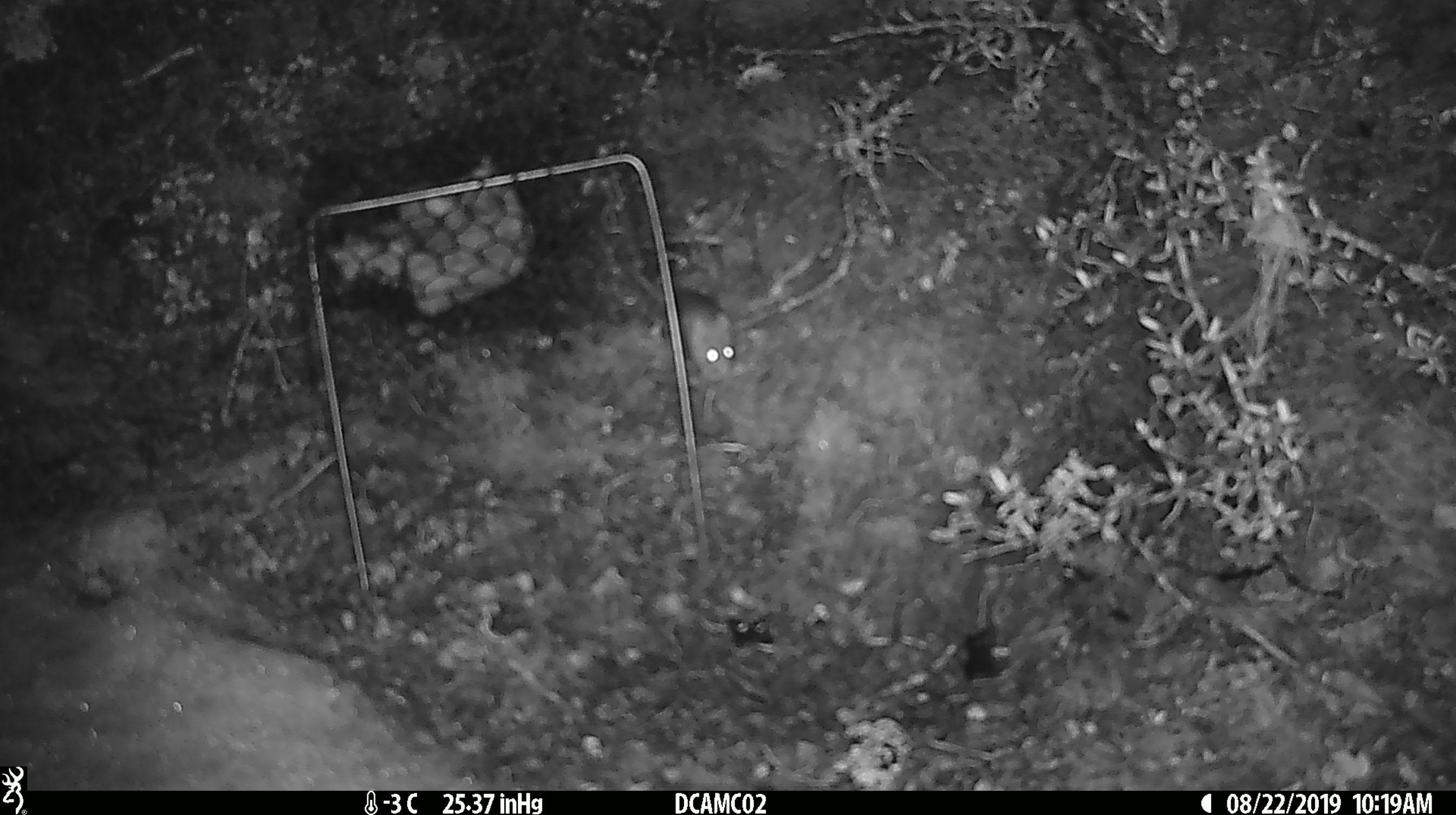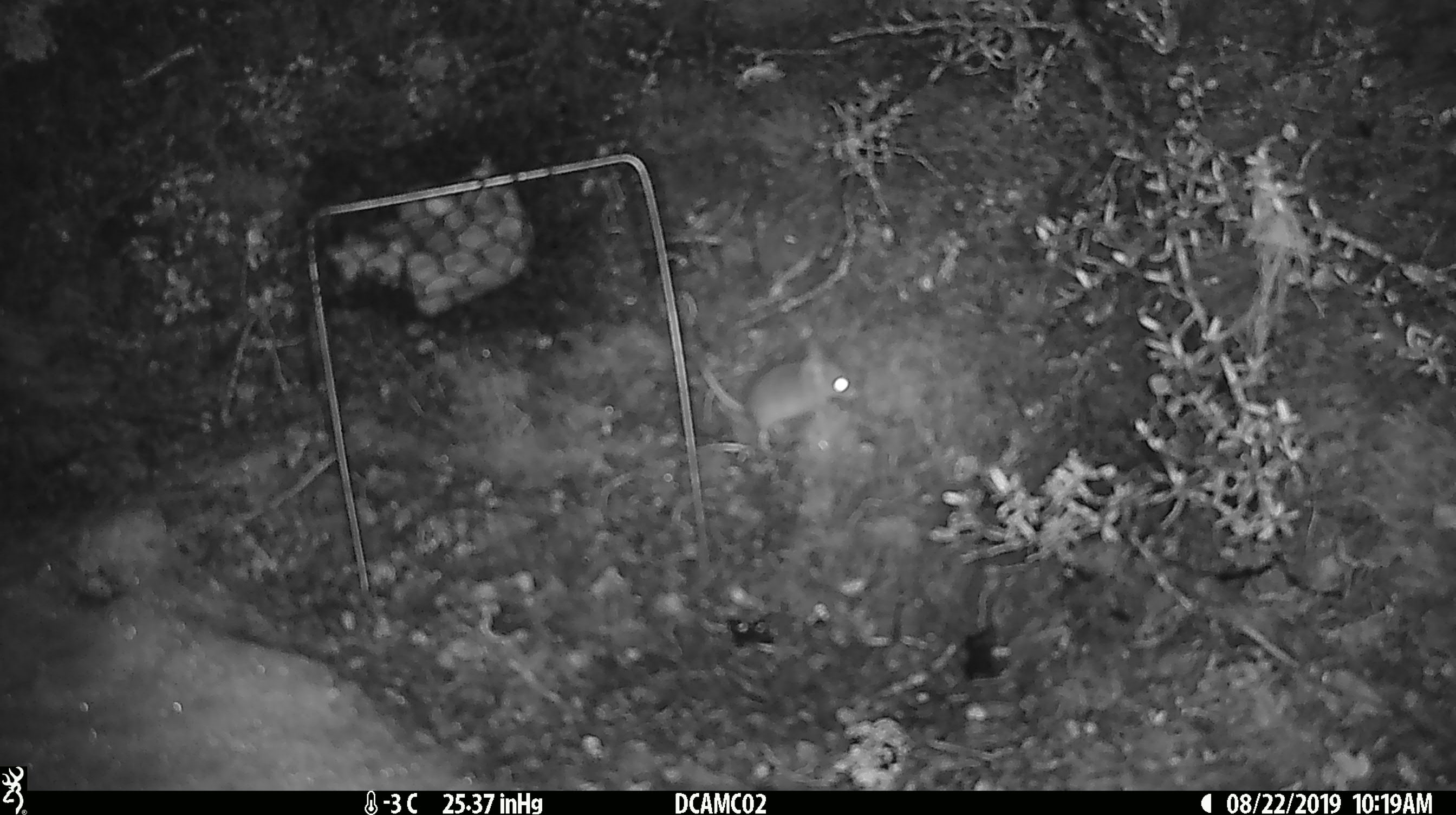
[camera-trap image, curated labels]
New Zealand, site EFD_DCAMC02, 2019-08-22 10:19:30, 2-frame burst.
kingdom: Animalia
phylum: Chordata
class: Mammalia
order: Rodentia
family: Muridae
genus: Mus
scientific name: Mus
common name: mouse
Mouse (Mus).